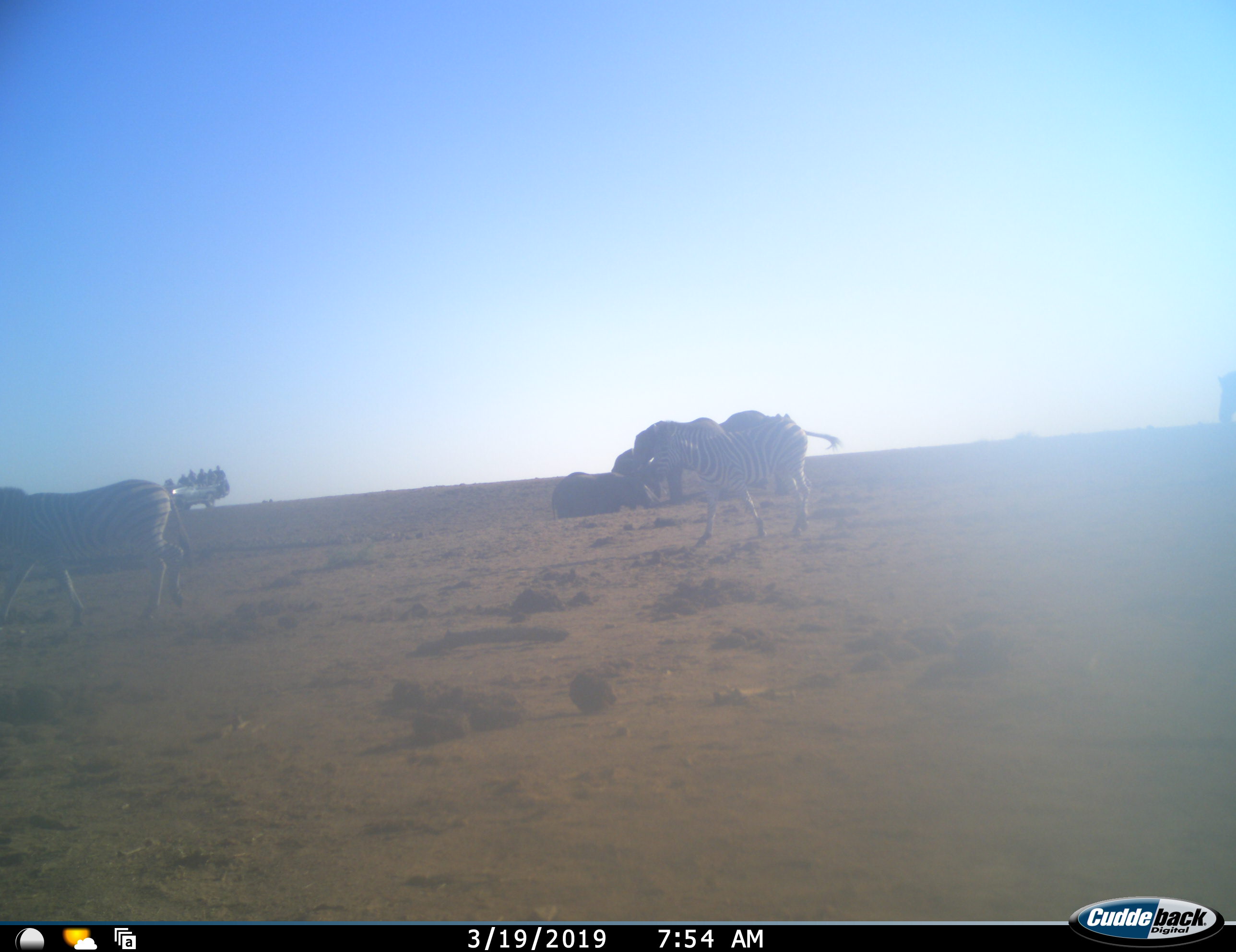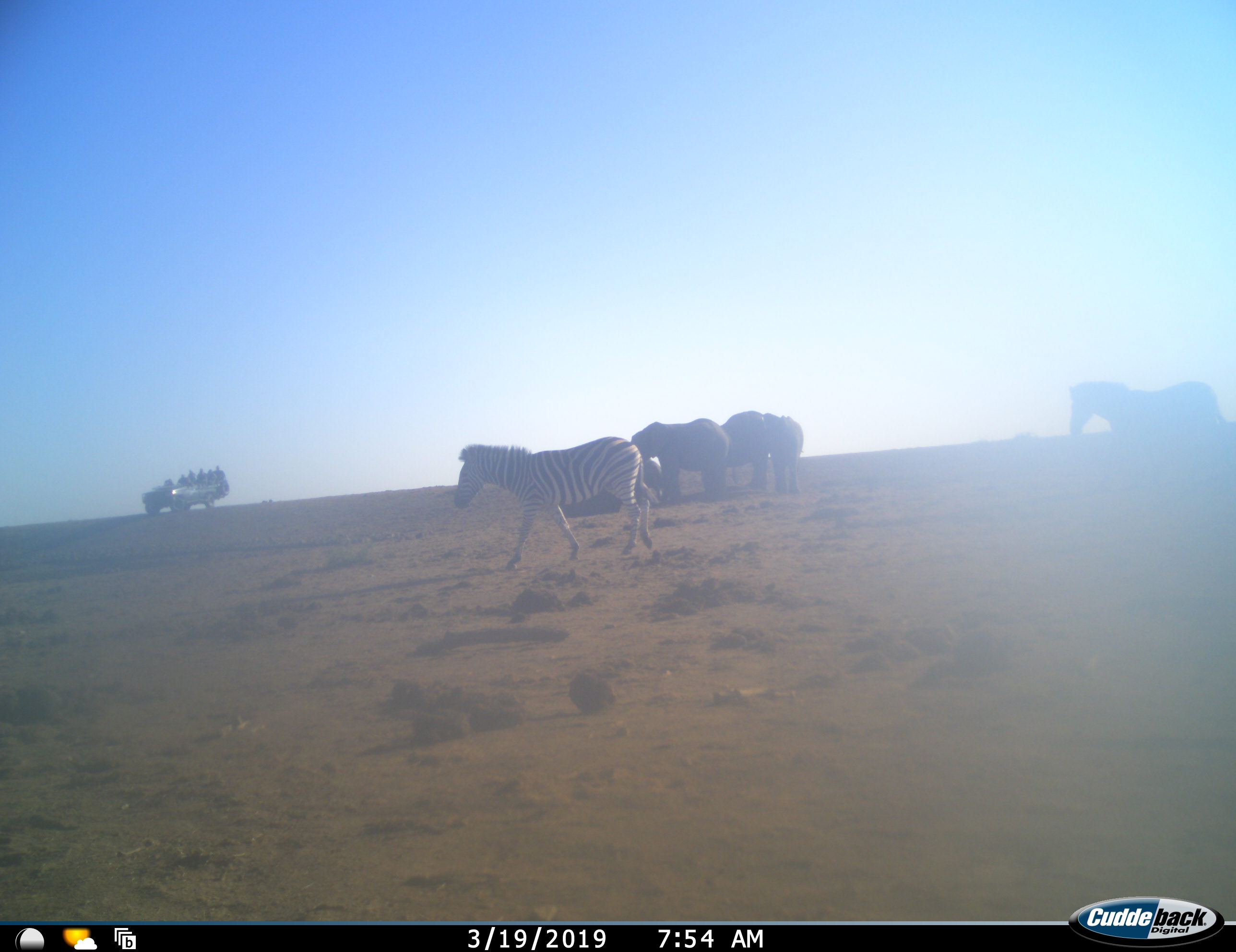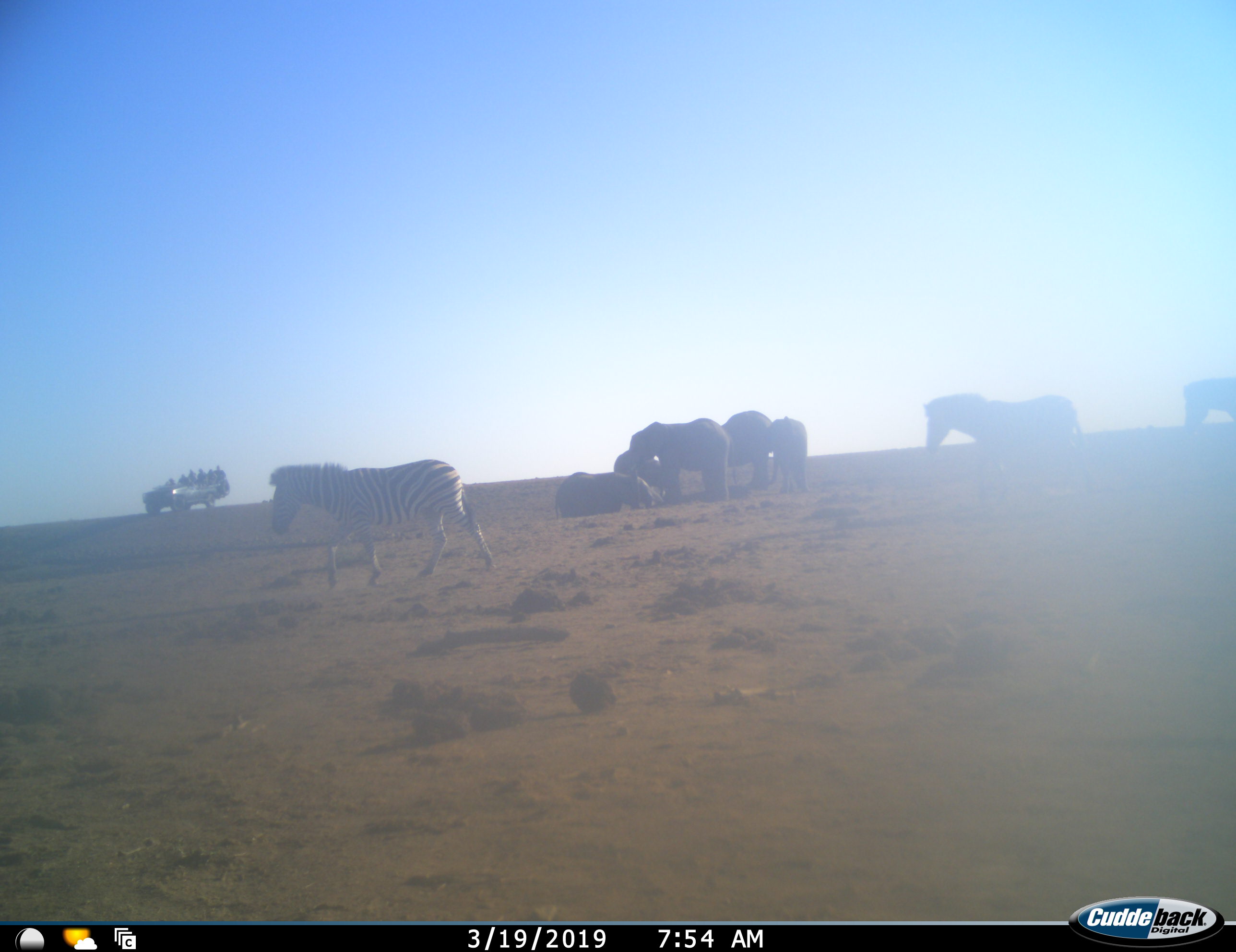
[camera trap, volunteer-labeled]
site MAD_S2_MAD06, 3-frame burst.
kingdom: Animalia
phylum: Chordata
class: Mammalia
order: Proboscidea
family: Elephantidae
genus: Loxodonta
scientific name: Loxodonta africana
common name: african bush elephant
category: elephant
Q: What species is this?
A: Elephant (african bush elephant) (Loxodonta africana).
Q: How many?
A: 5.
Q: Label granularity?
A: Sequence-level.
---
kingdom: Animalia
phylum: Chordata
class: Mammalia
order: Perissodactyla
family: Equidae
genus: Equus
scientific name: Equus quagga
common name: plains zebra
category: zebraplains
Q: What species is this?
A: Zebraplains (plains zebra) (Equus quagga).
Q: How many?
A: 4.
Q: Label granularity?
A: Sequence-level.